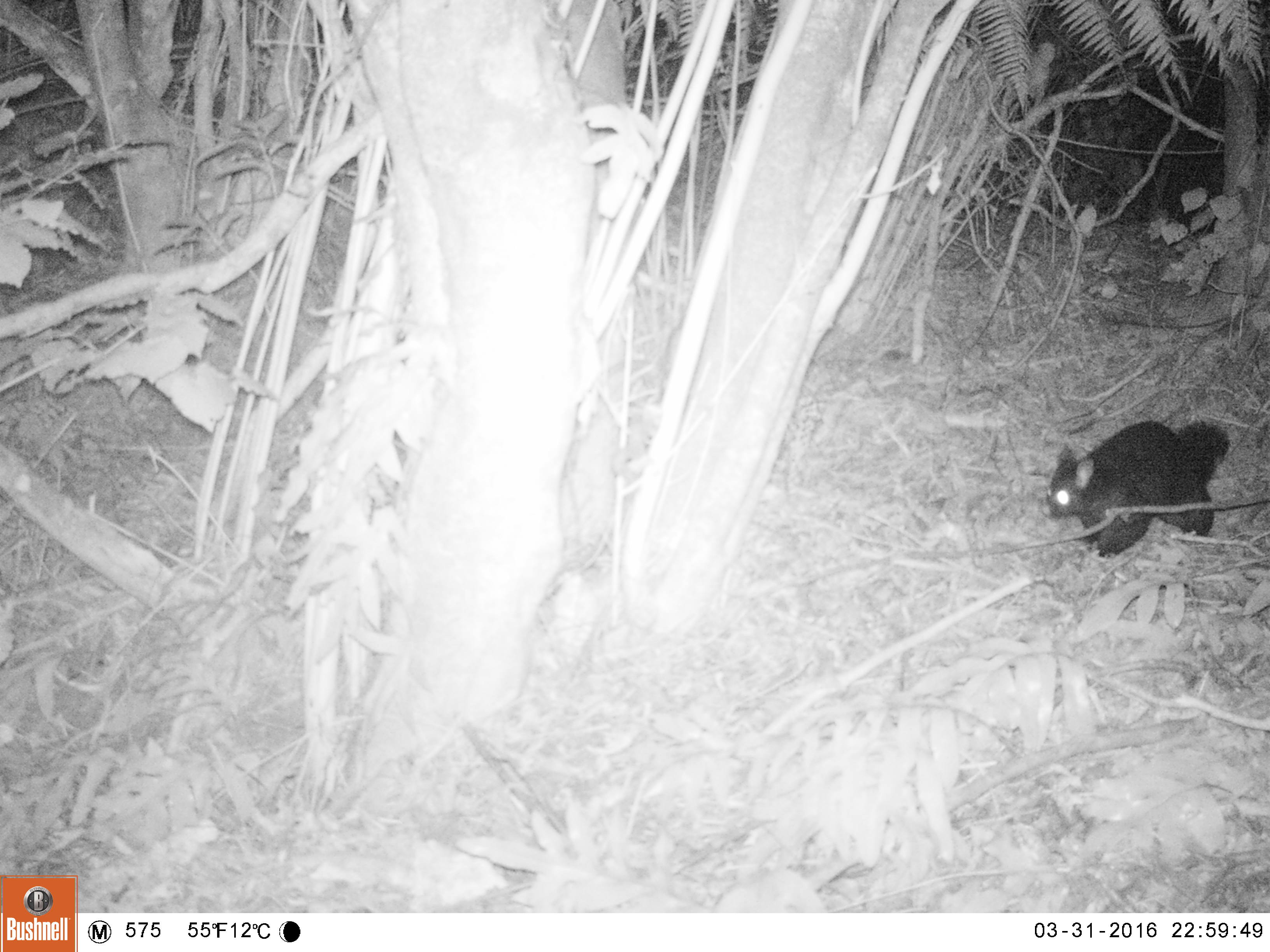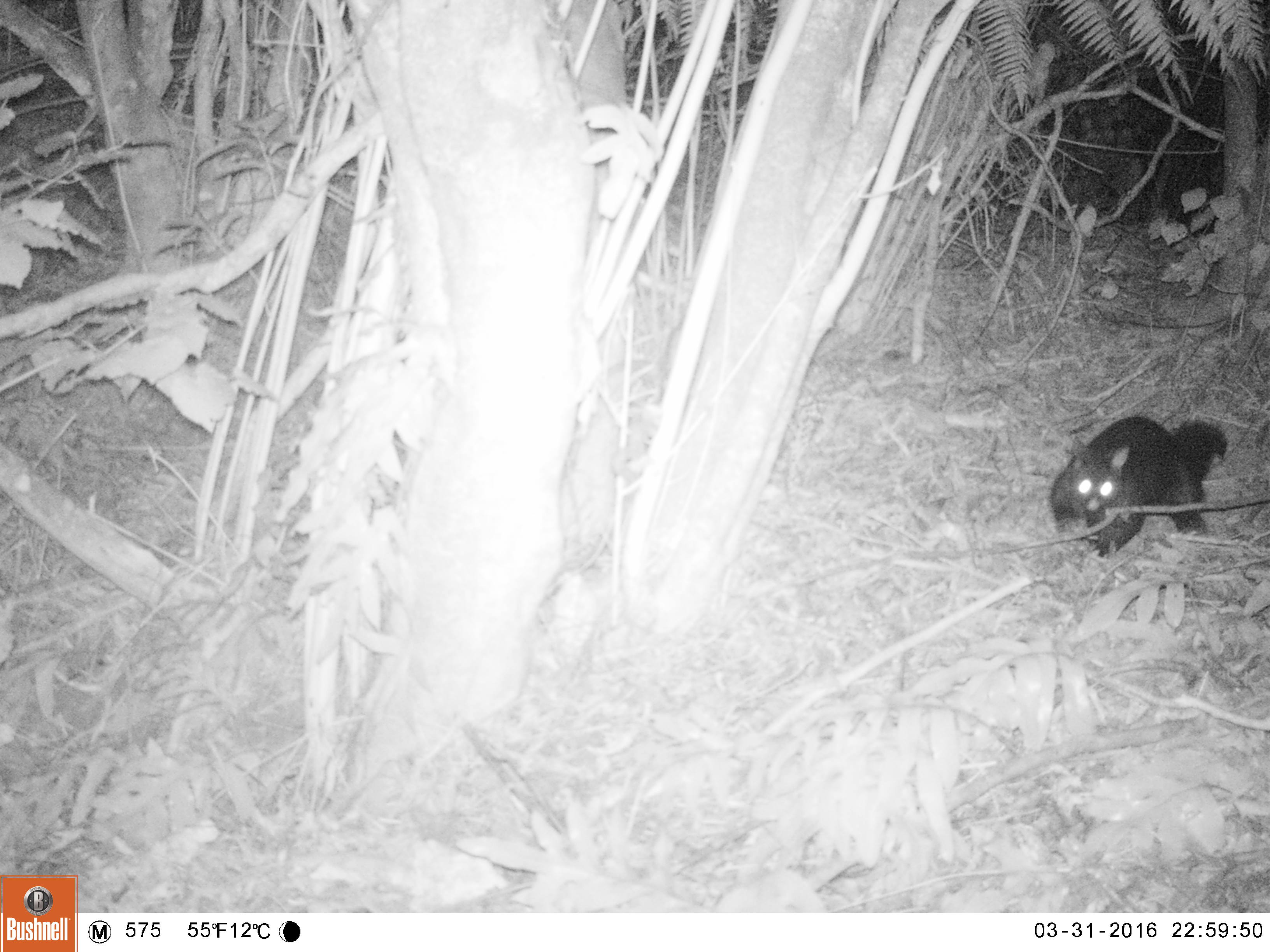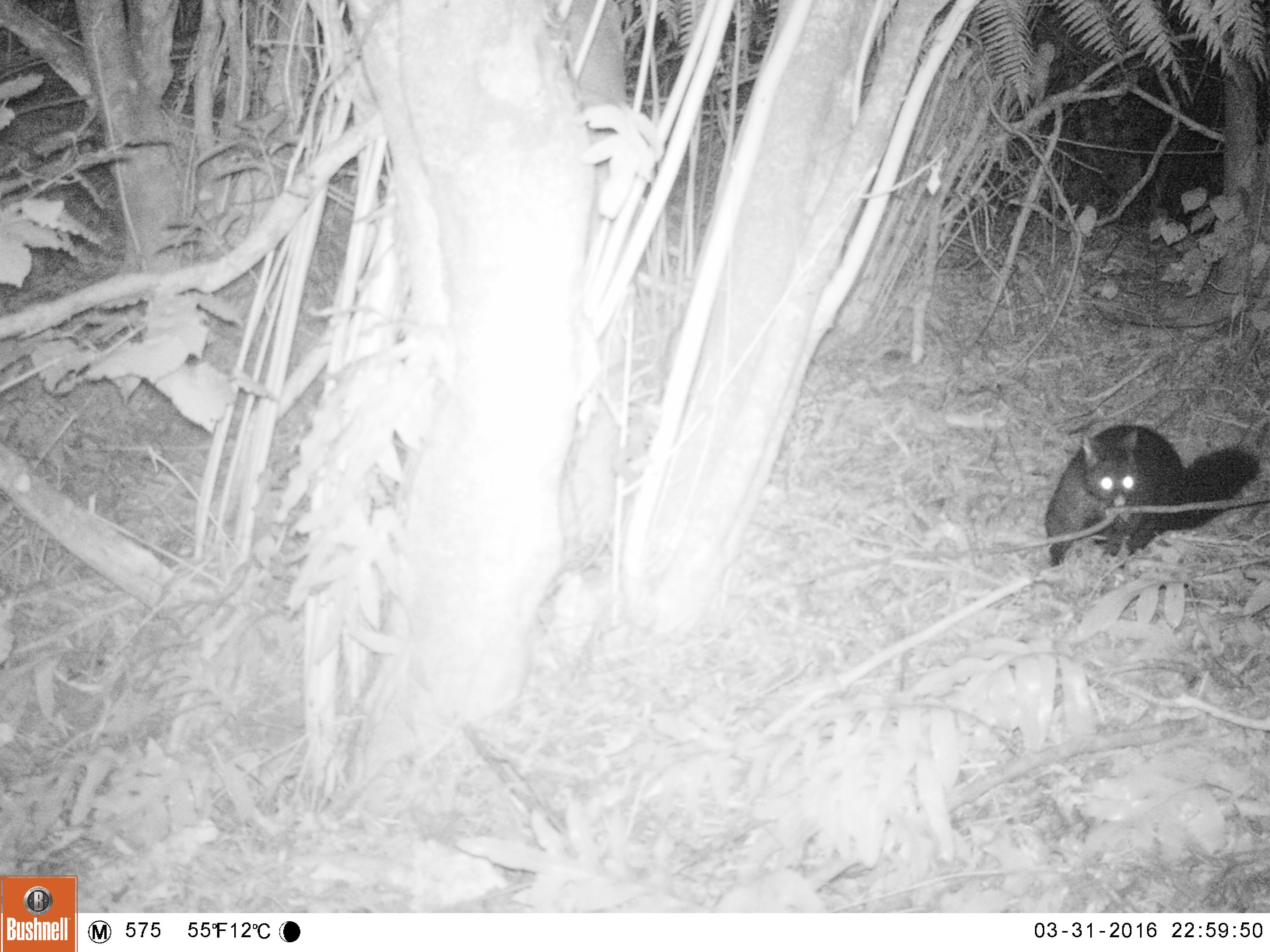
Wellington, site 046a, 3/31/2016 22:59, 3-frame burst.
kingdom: Animalia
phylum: Chordata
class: Mammalia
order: Didelphimorphia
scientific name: Didelphimorphia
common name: possum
Possum (Didelphimorphia).